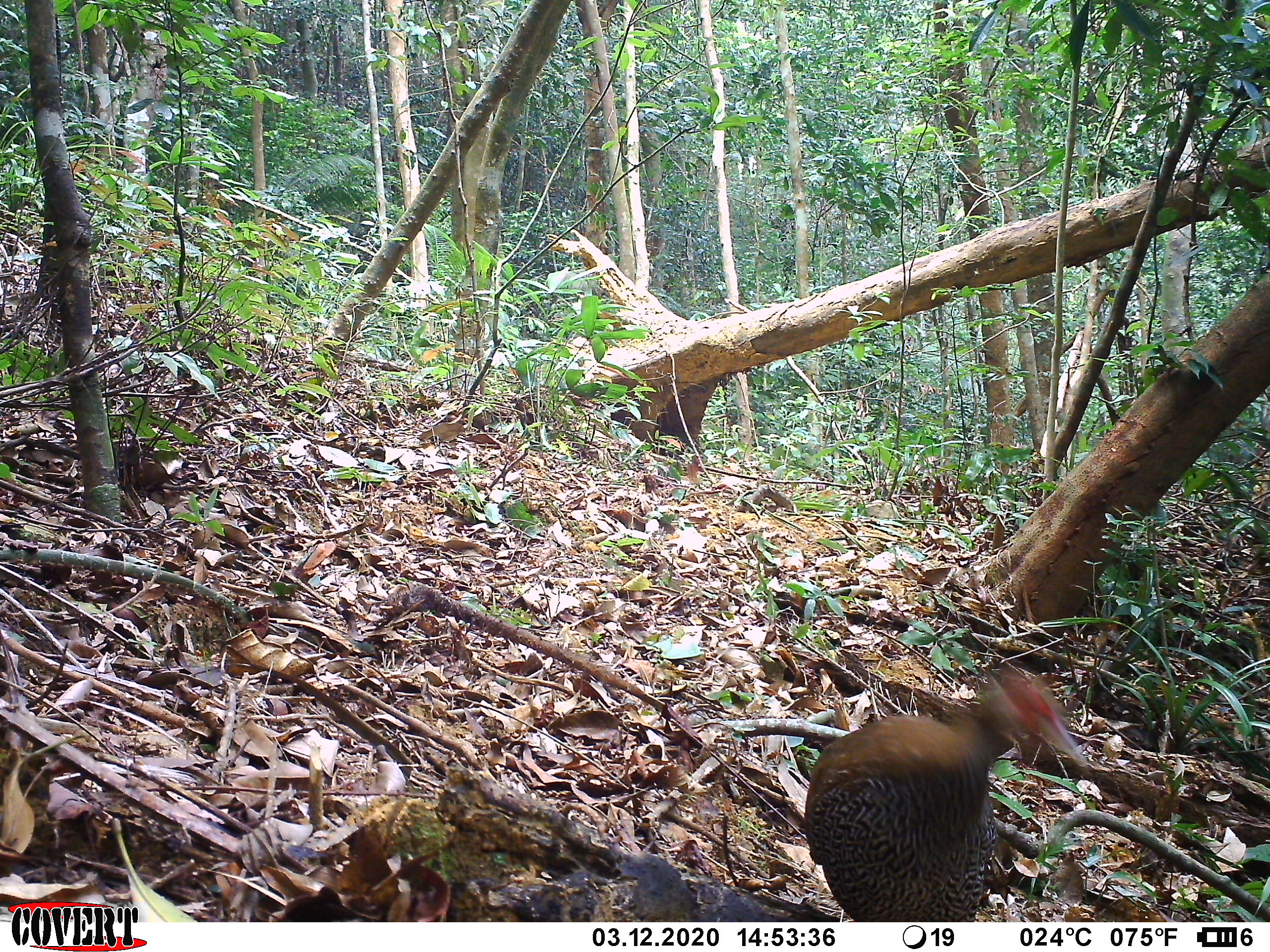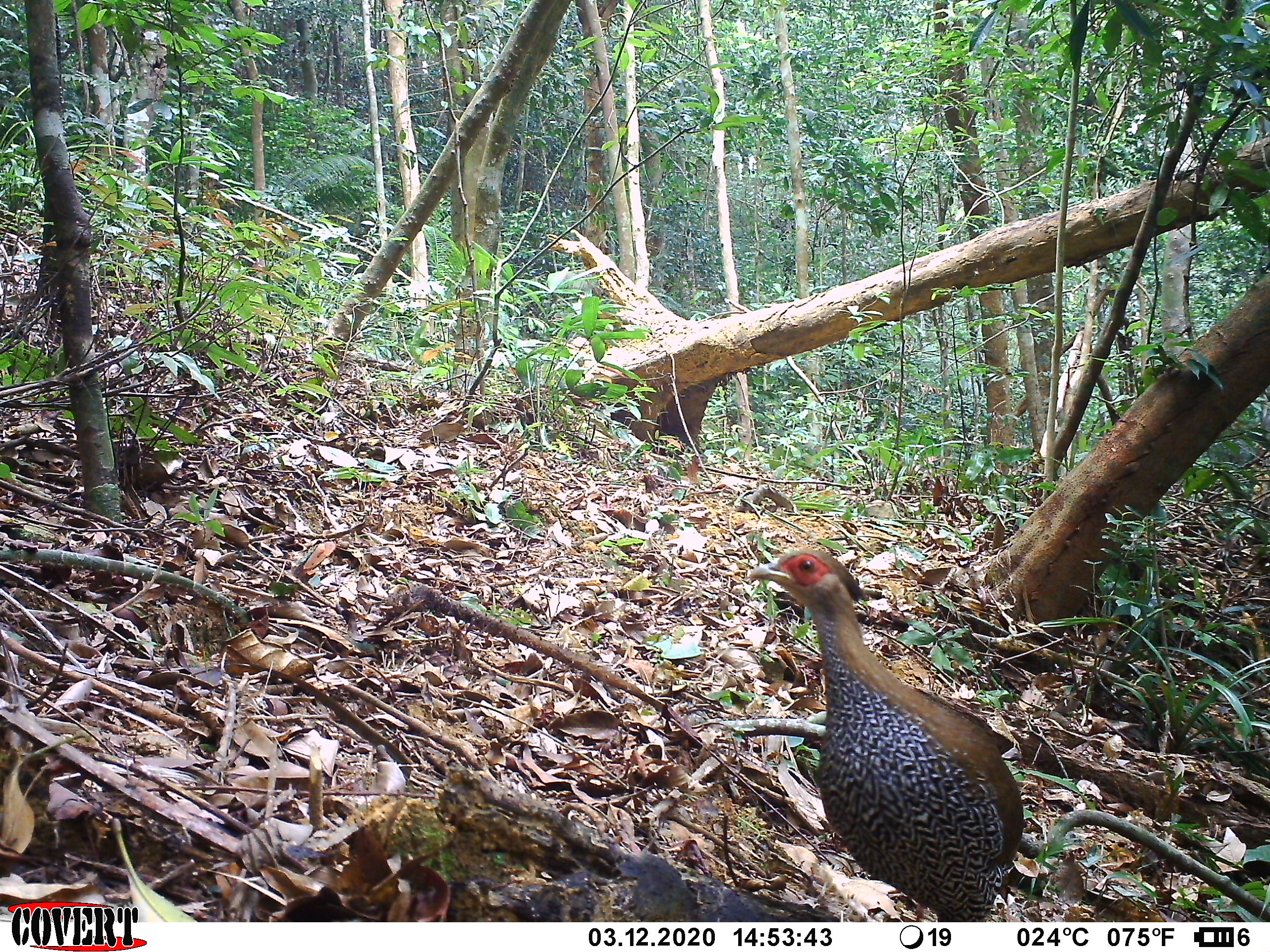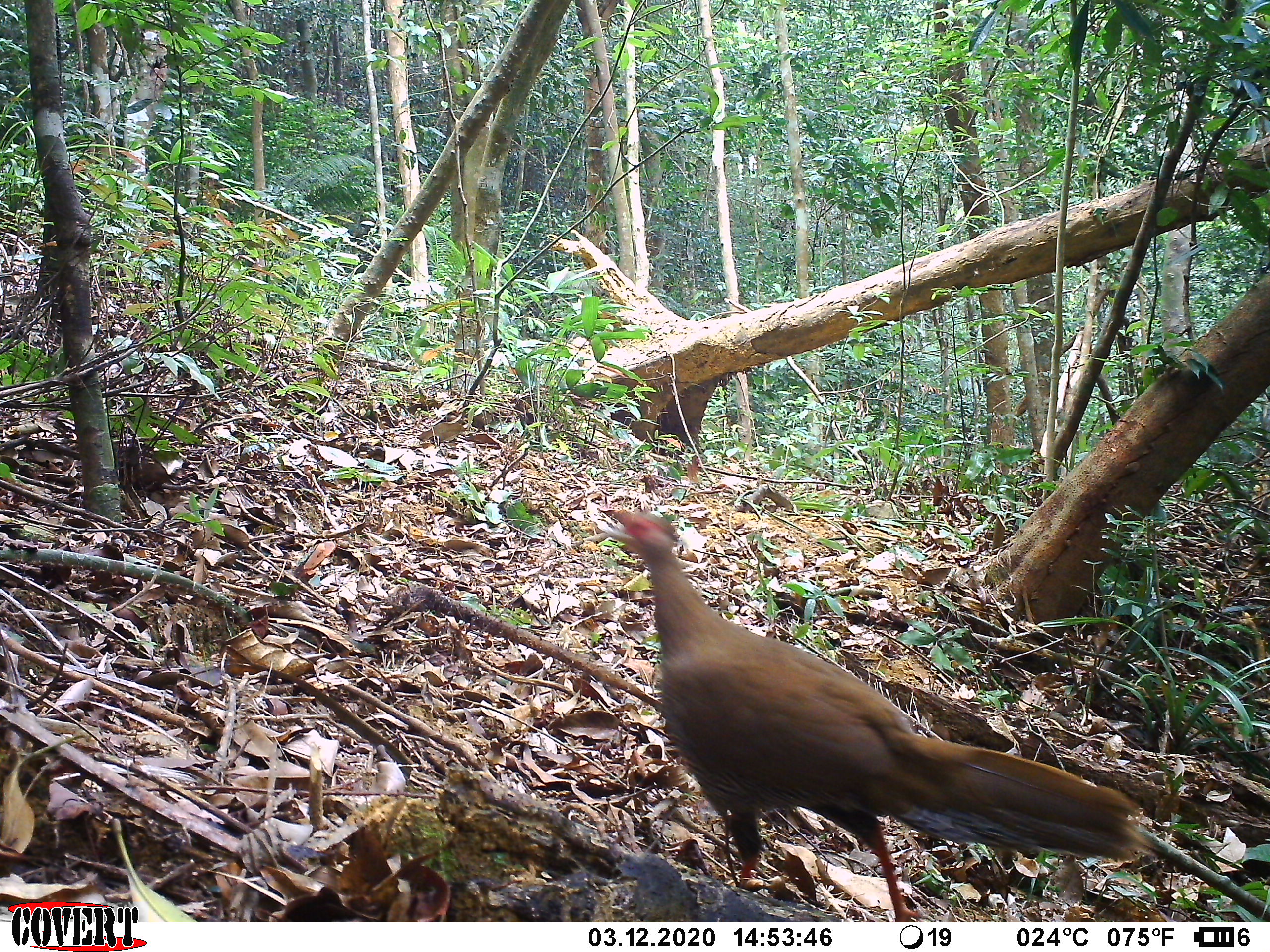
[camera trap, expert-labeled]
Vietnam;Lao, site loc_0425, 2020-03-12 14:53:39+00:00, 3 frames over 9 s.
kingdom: Animalia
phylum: Chordata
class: Aves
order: Galliformes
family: Phasianidae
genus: Lophura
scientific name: Lophura nycthemera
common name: silver pheasant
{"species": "silver pheasant (Lophura nycthemera)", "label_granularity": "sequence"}